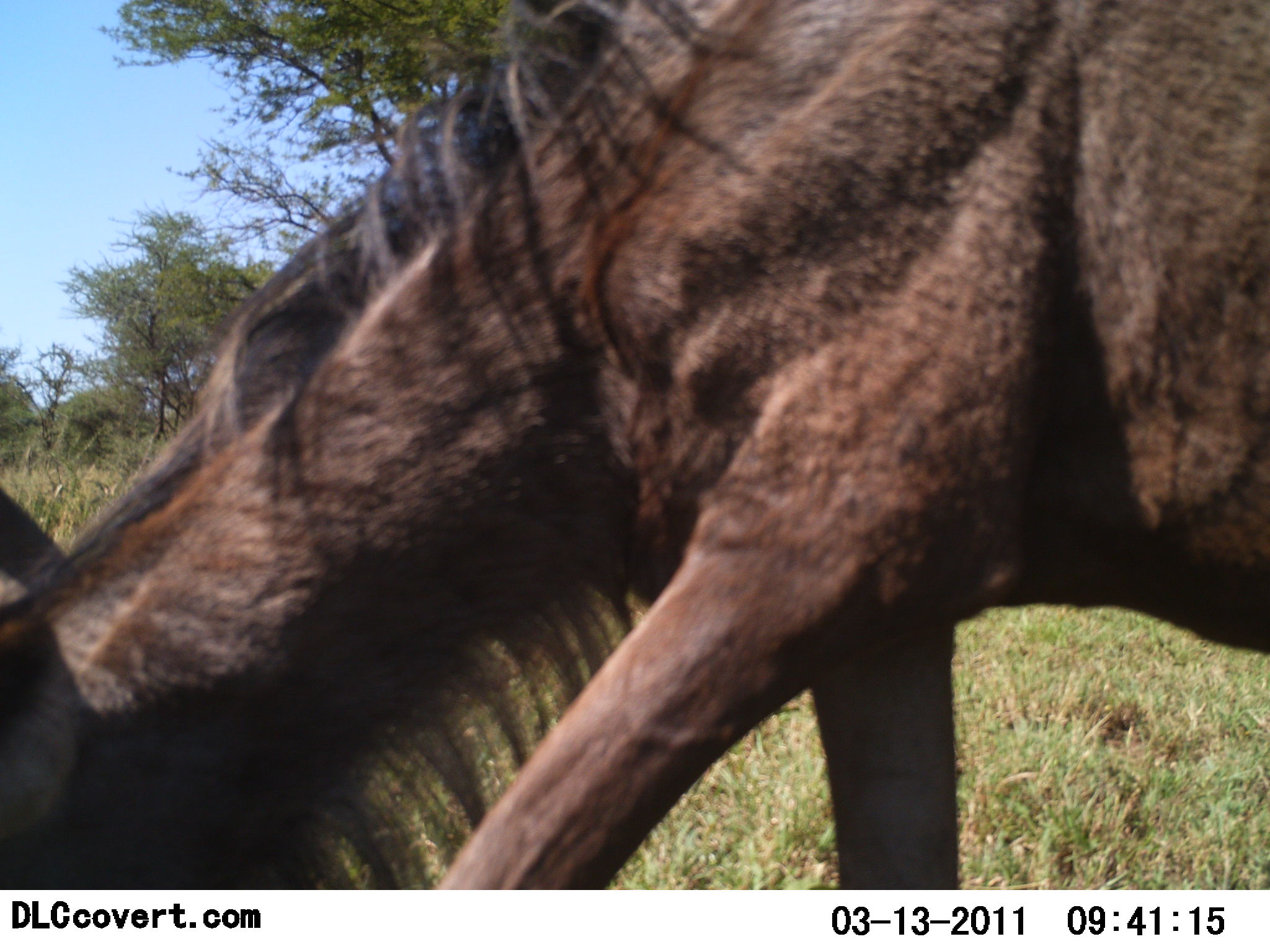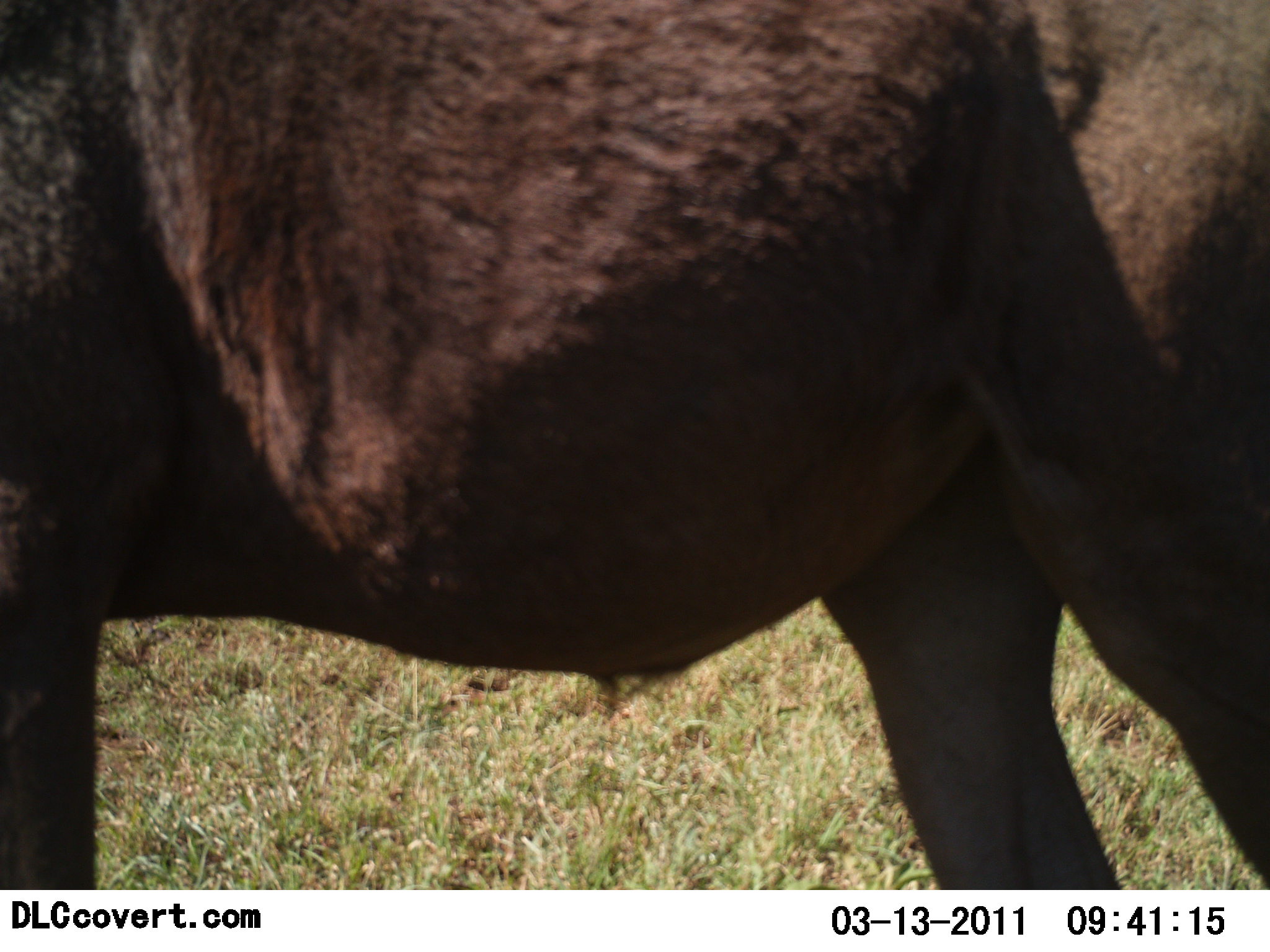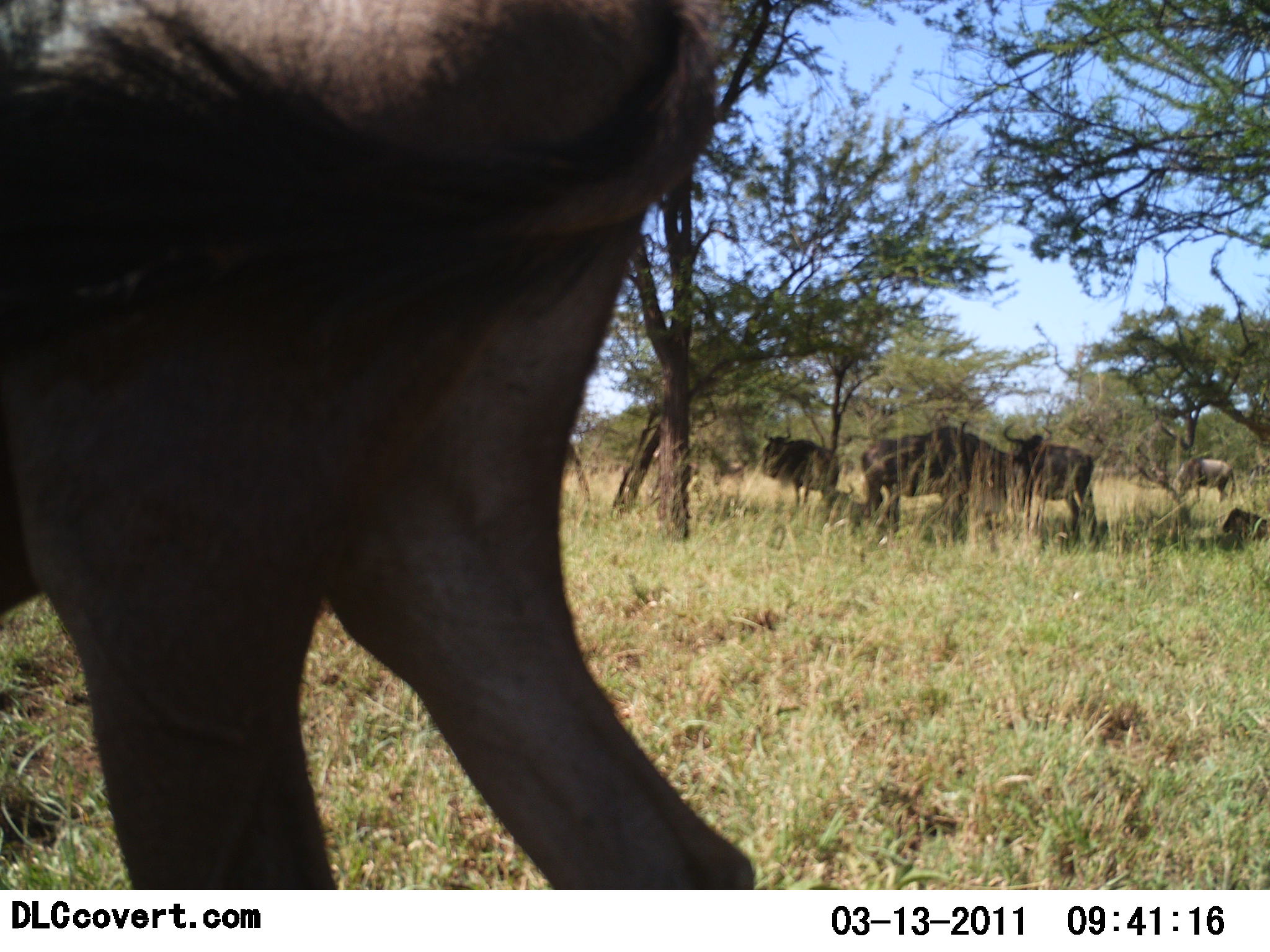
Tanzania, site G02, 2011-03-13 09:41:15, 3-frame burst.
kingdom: Animalia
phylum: Chordata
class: Mammalia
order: Artiodactyla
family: Bovidae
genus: Connochaetes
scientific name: Connochaetes taurinus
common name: blue wildebeest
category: wildebeest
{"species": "wildebeest (blue wildebeest) (Connochaetes taurinus)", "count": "6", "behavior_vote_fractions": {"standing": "67%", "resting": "33%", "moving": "67%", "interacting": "0%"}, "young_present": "0%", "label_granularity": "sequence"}